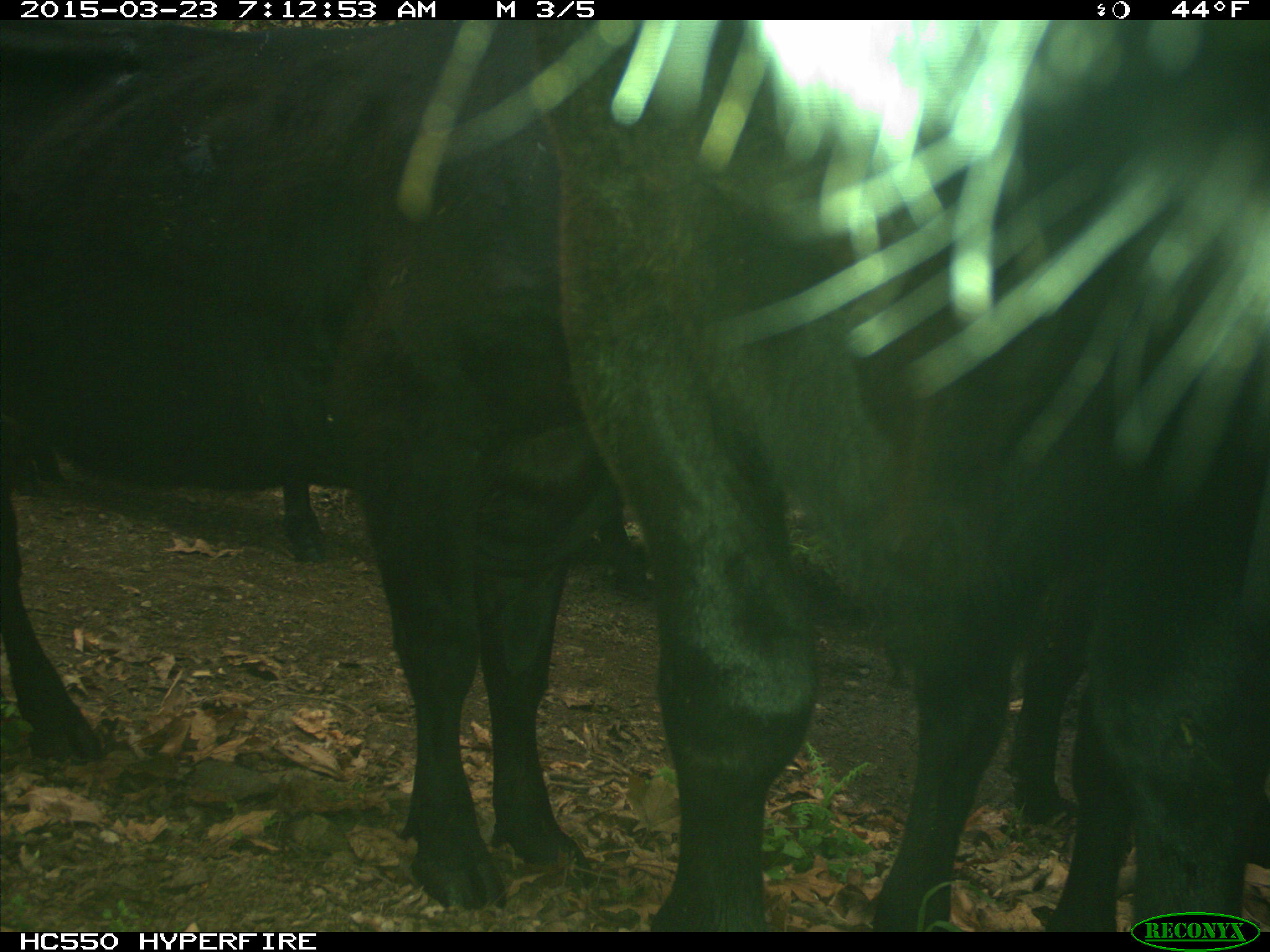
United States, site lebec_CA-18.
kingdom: Animalia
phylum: Chordata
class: Mammalia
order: Artiodactyla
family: Bovidae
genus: Bos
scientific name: Bos taurus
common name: domestic cow